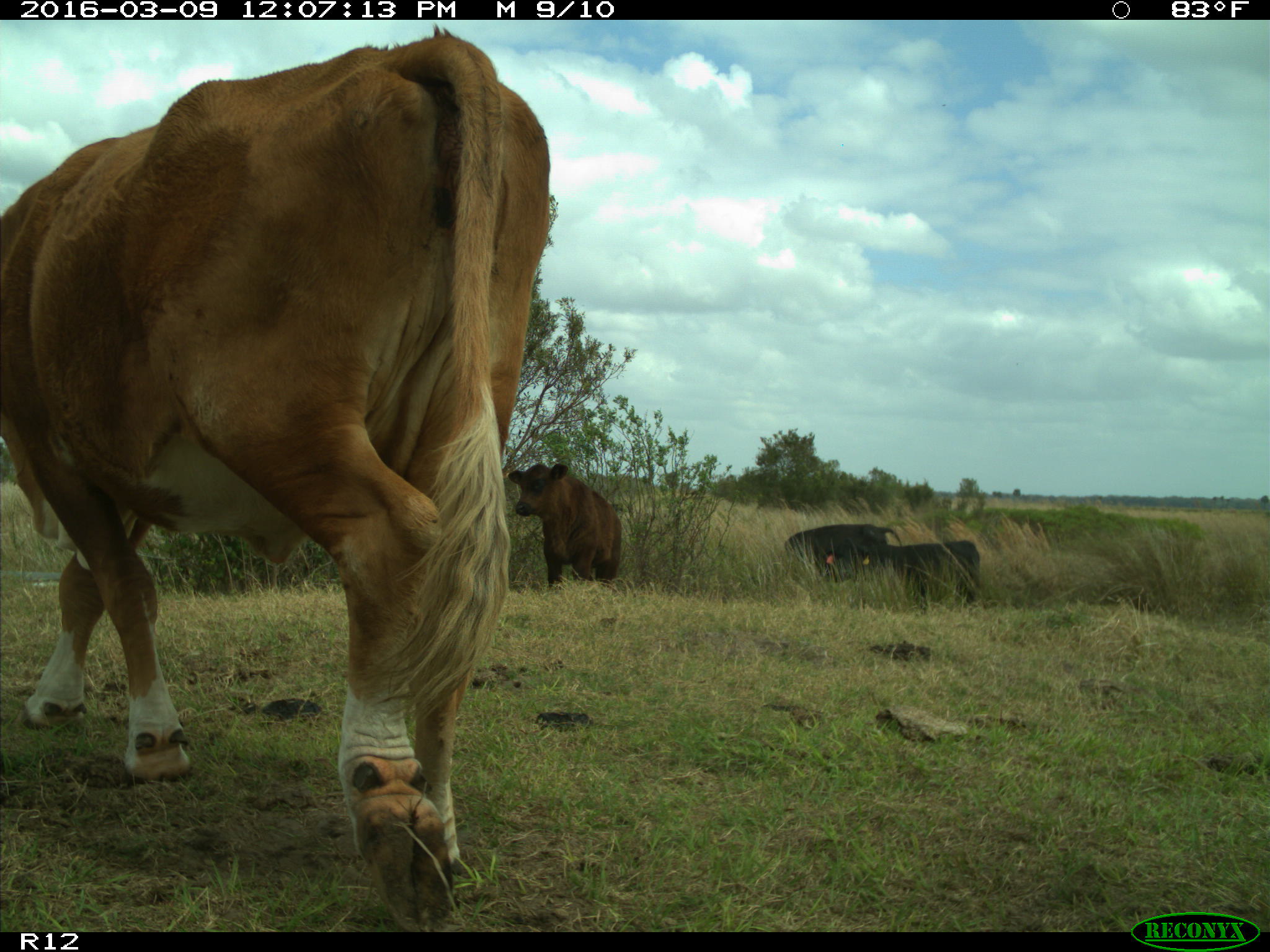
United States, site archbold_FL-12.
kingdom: Animalia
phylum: Chordata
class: Mammalia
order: Artiodactyla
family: Bovidae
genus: Bos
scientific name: Bos taurus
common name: domestic cow